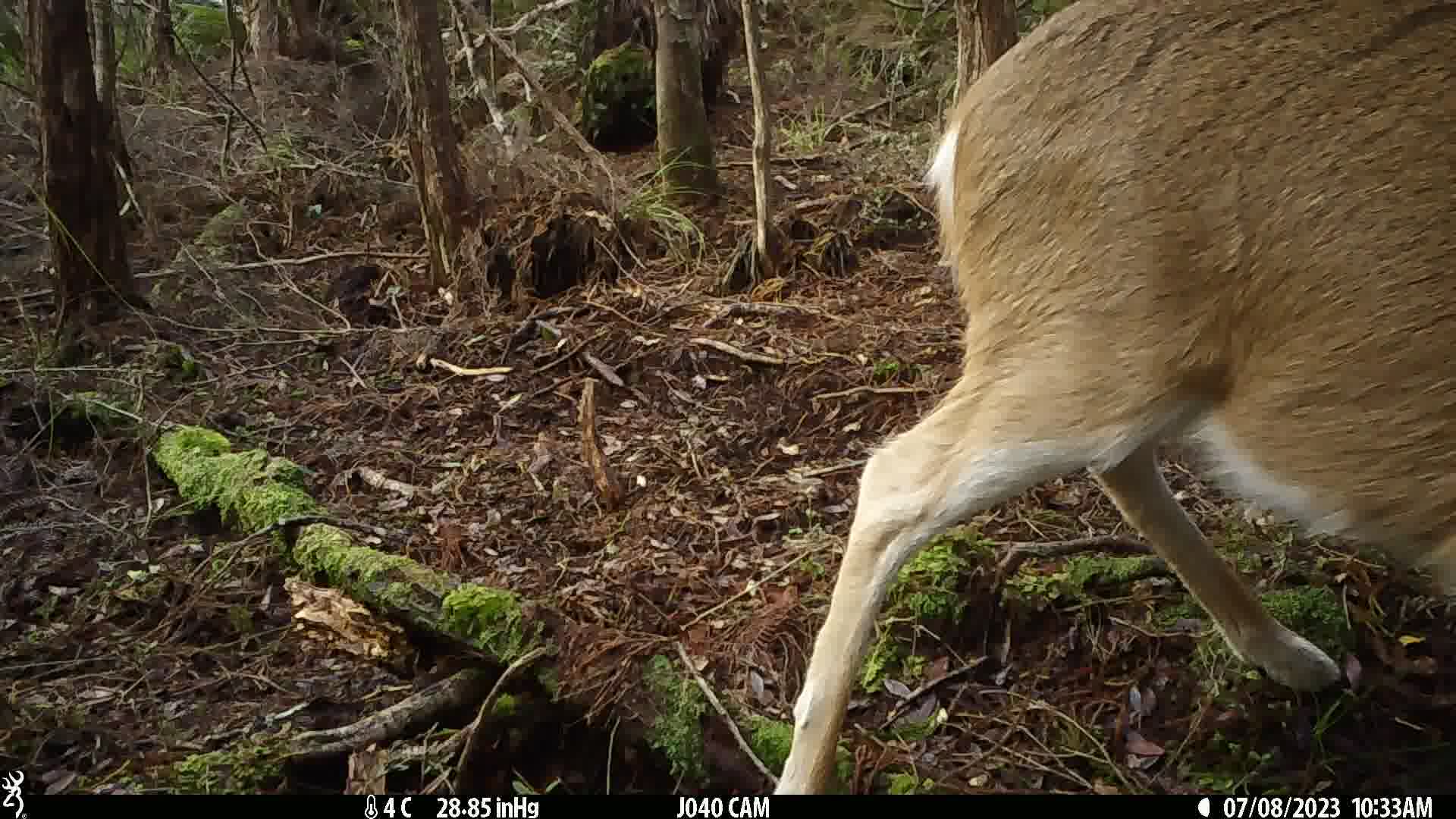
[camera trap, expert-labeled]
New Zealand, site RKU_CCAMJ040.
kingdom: Animalia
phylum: Chordata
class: Mammalia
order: Artiodactyla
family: Cervidae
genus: Odocoileus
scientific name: Odocoileus virginianus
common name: white-tailed deer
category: white tailed deer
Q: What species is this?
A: White tailed deer (white-tailed deer) (Odocoileus virginianus).